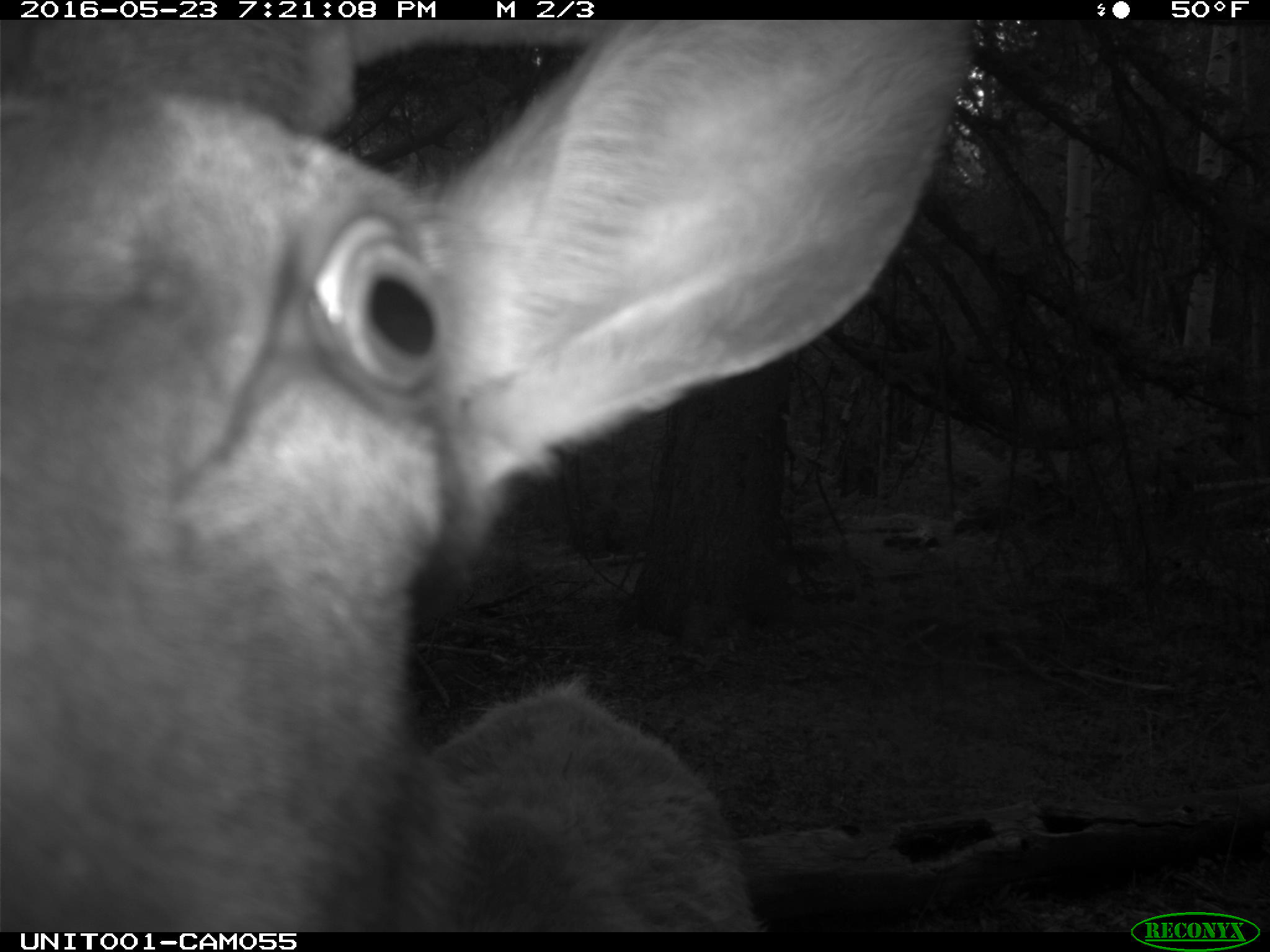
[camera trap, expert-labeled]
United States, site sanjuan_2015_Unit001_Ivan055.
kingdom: Animalia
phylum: Chordata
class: Mammalia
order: Artiodactyla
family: Cervidae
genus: Cervus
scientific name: Cervus elaphus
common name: red deer